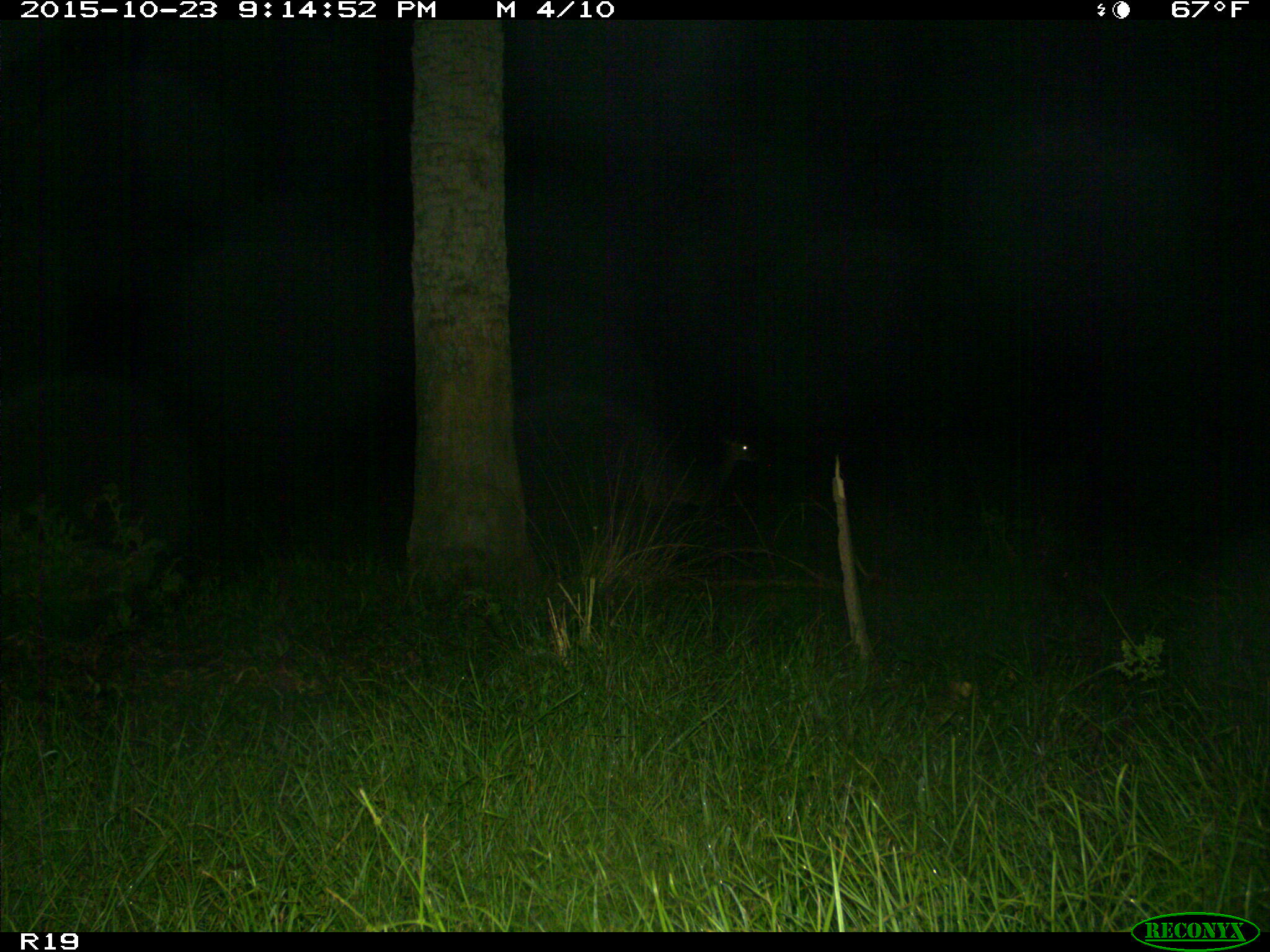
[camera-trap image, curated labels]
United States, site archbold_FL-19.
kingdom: Animalia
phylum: Chordata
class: Mammalia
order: Artiodactyla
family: Cervidae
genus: Odocoileus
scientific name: Odocoileus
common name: deer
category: unidentified deer